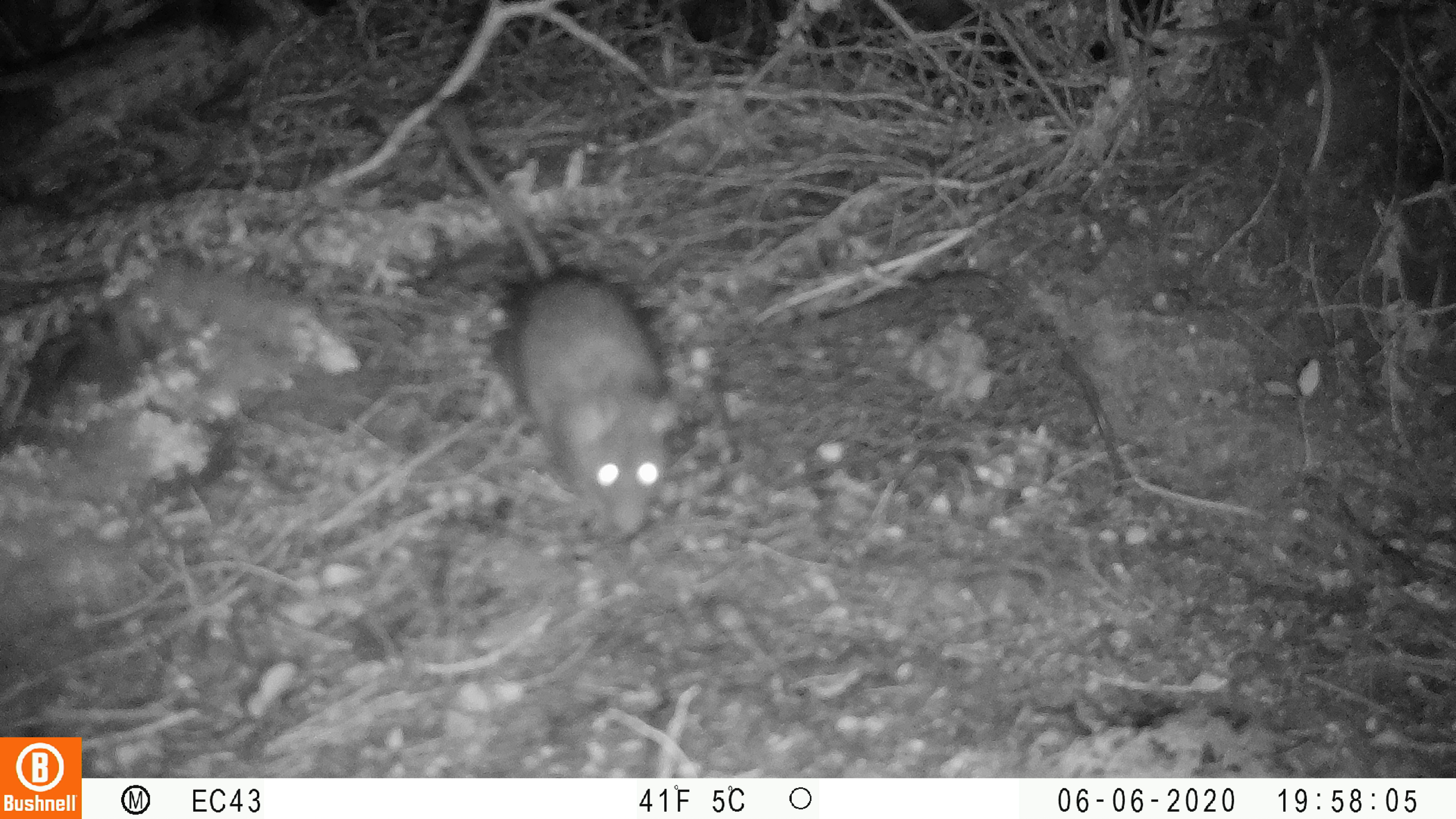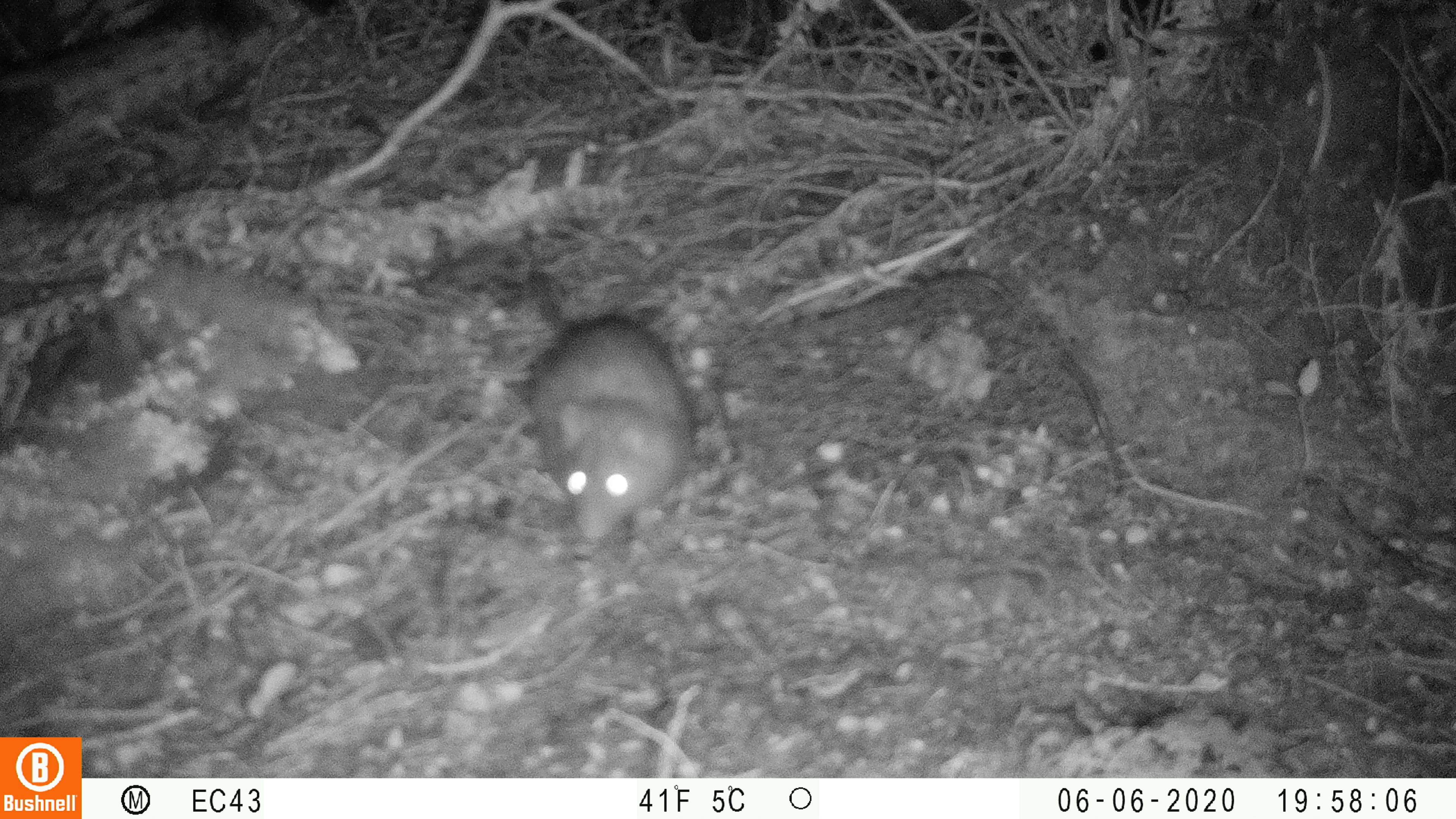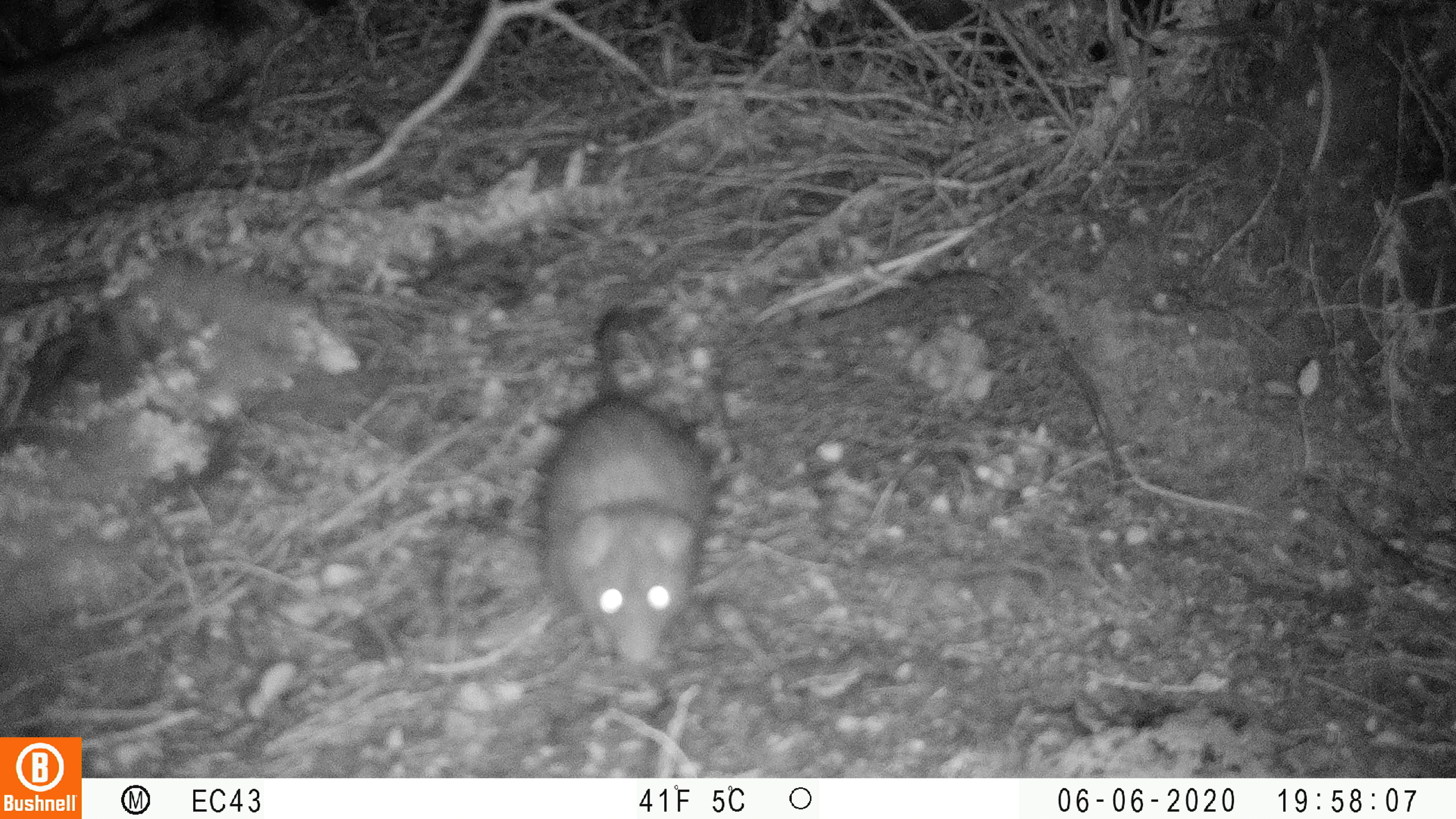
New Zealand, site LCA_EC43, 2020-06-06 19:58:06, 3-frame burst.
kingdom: Animalia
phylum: Chordata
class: Mammalia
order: Rodentia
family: Muridae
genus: Rattus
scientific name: Rattus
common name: rat